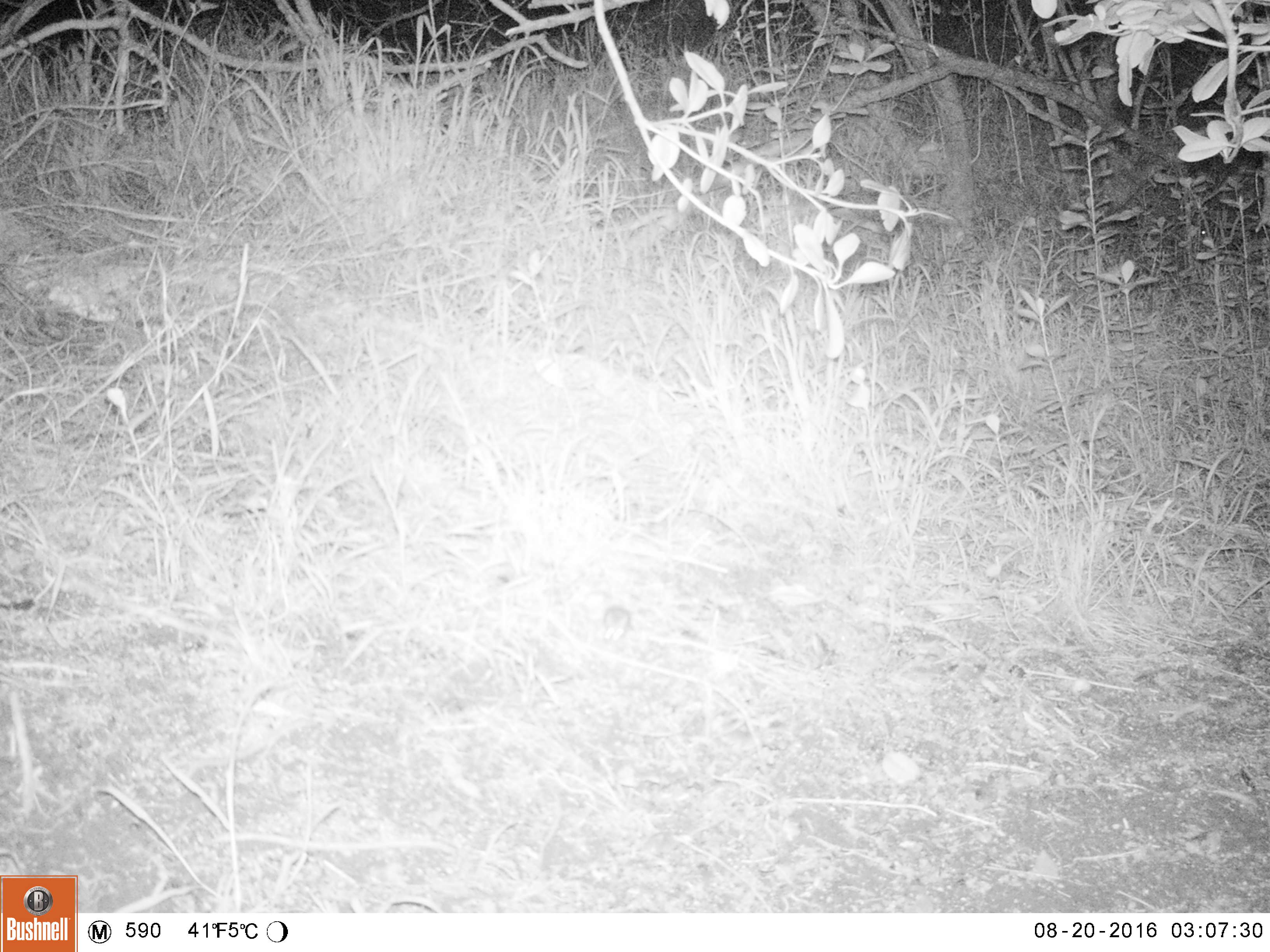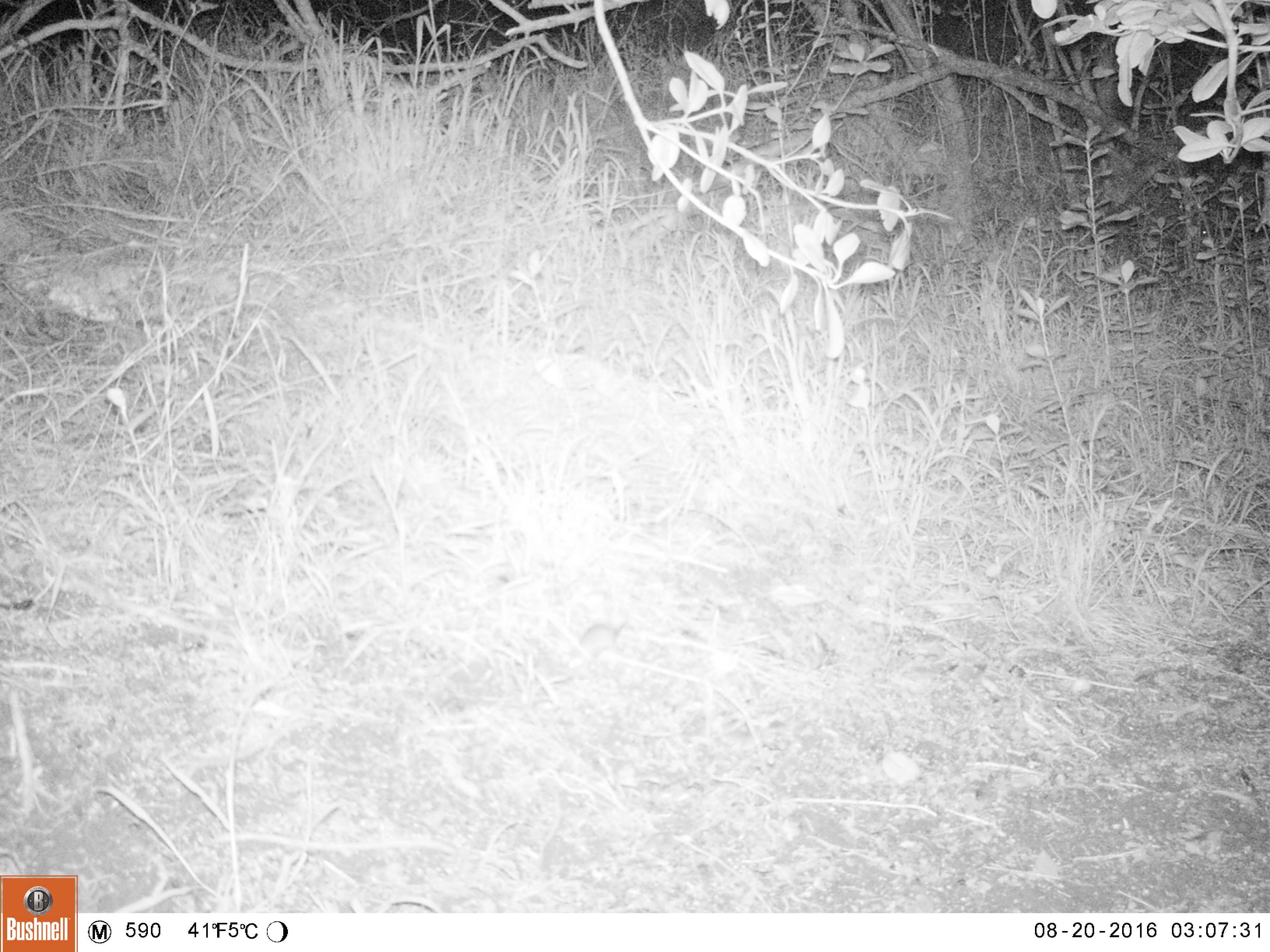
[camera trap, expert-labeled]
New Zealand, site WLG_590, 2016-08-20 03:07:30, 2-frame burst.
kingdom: Animalia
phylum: Chordata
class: Mammalia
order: Rodentia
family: Muridae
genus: Mus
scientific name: Mus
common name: mouse